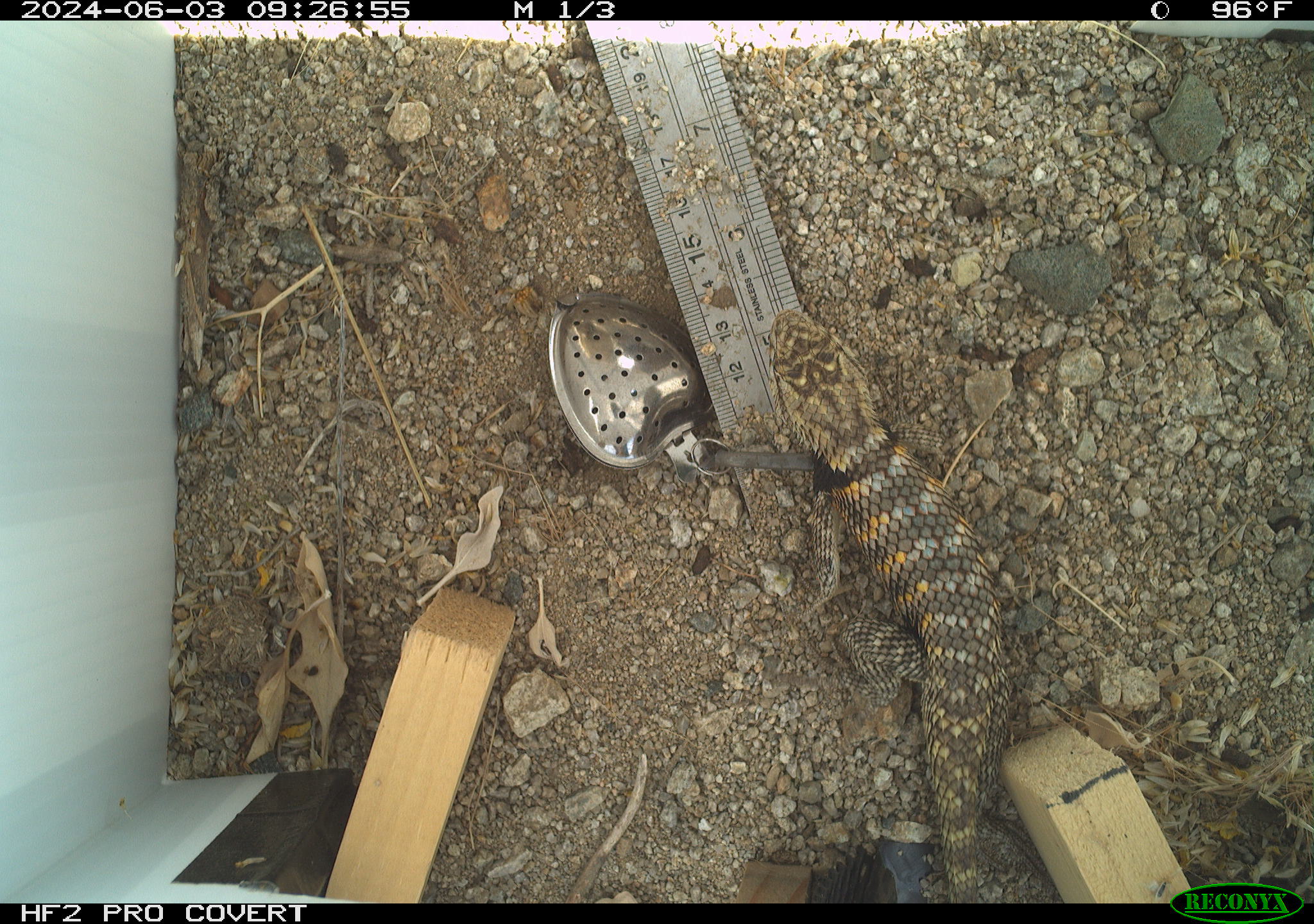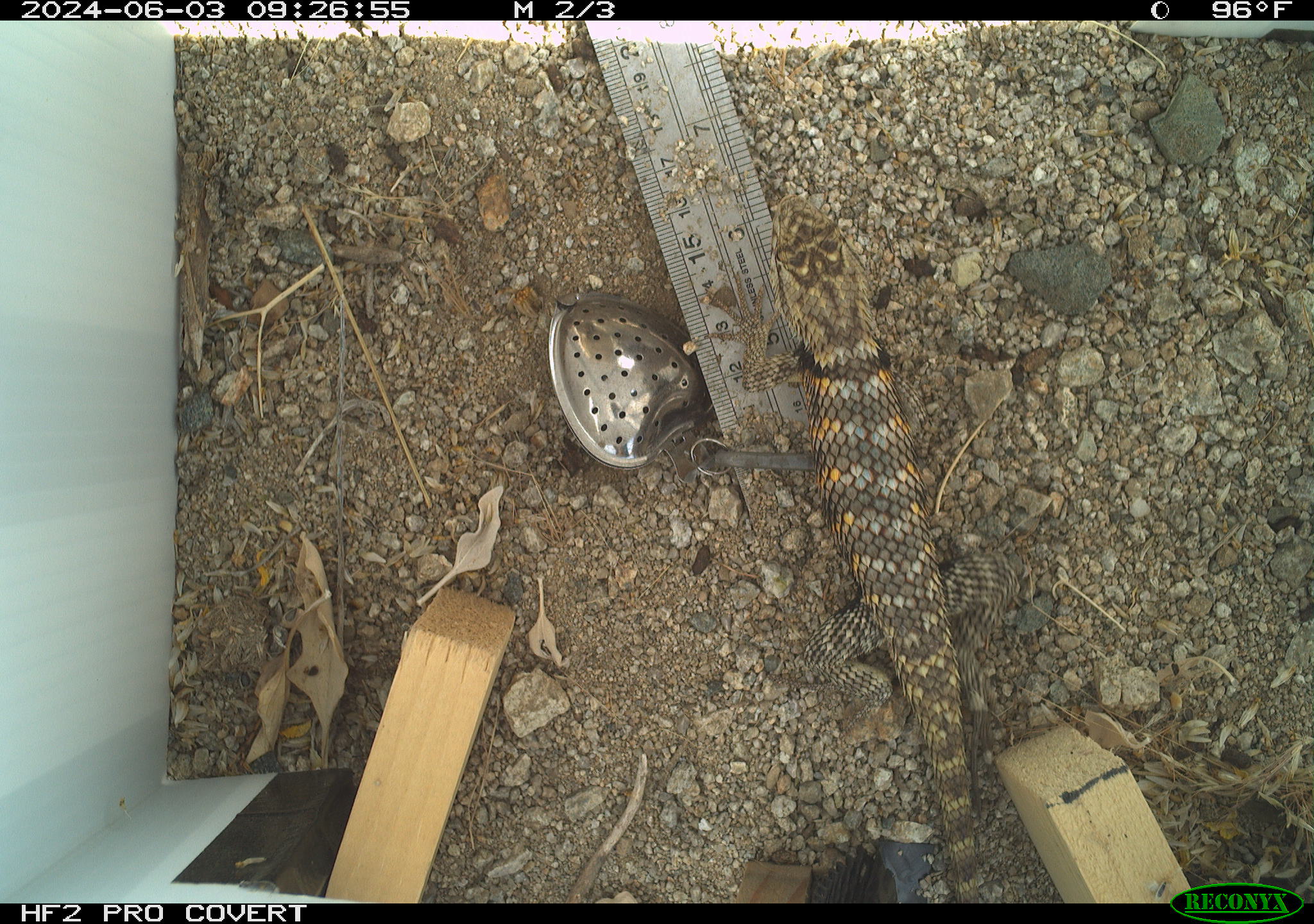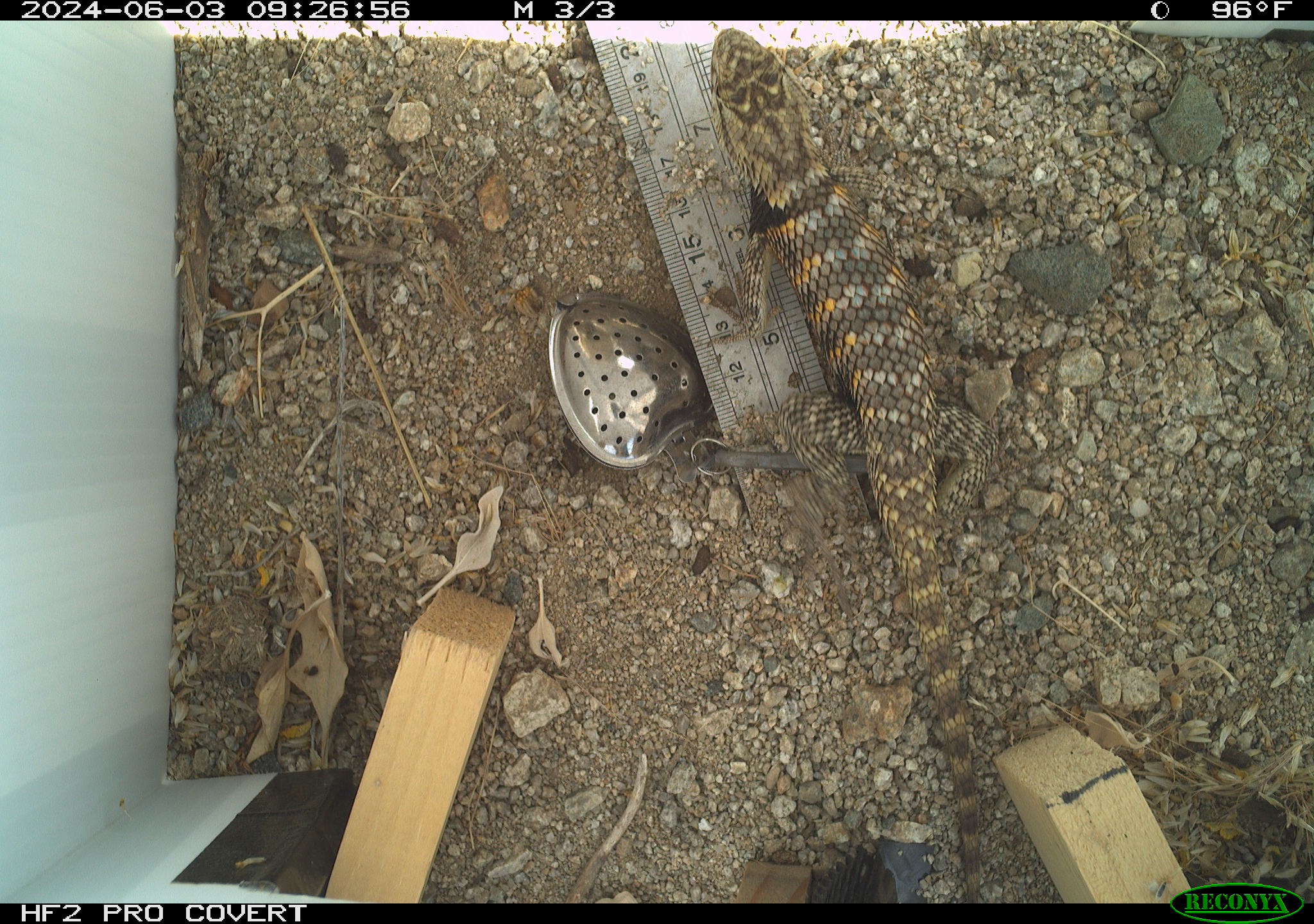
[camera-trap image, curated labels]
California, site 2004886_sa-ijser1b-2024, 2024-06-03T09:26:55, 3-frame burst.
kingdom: Animalia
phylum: Chordata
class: Reptilia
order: Squamata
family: Phrynosomatidae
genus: Sceloporus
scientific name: Sceloporus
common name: spiny lizards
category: sceloporus species